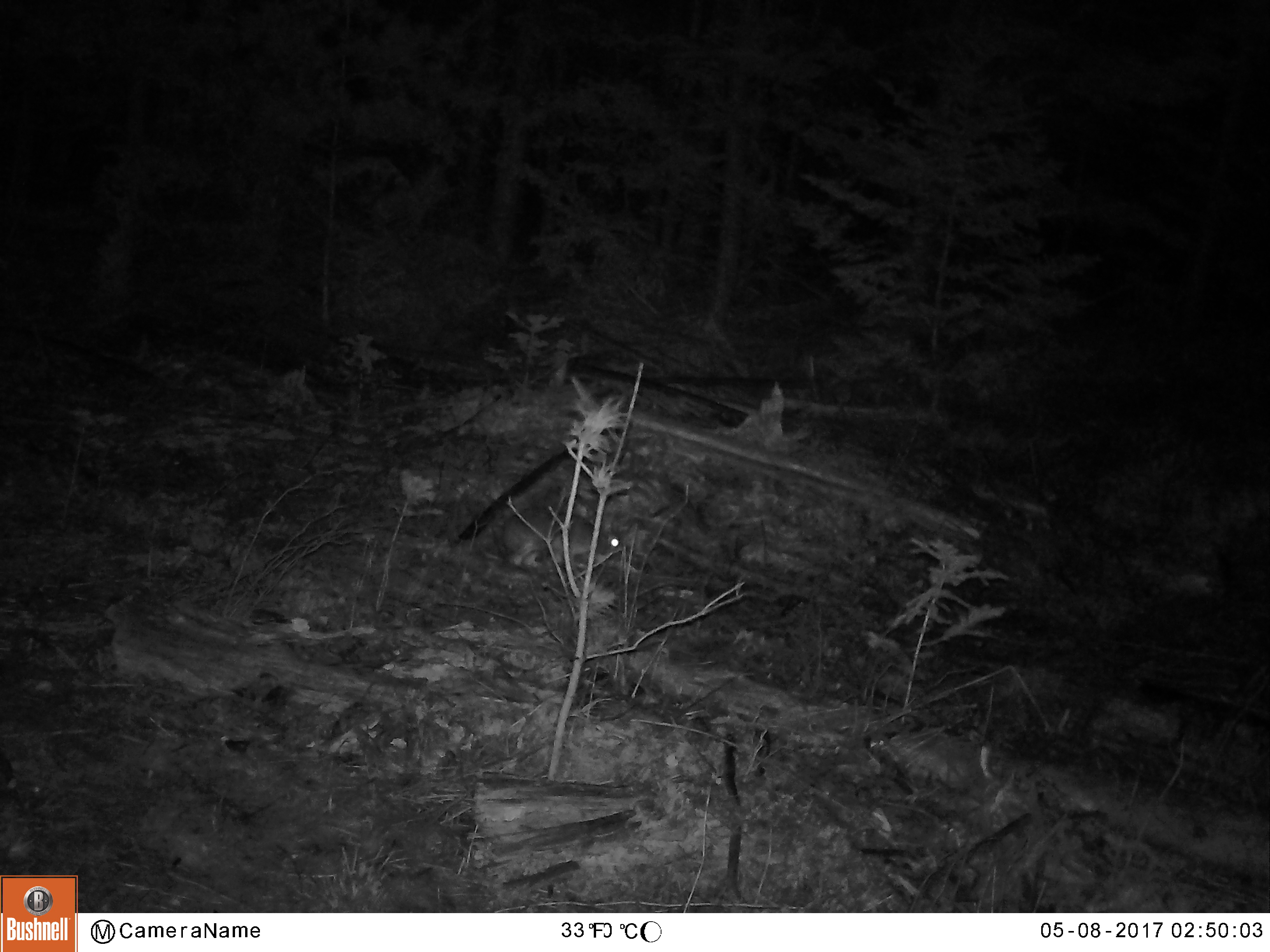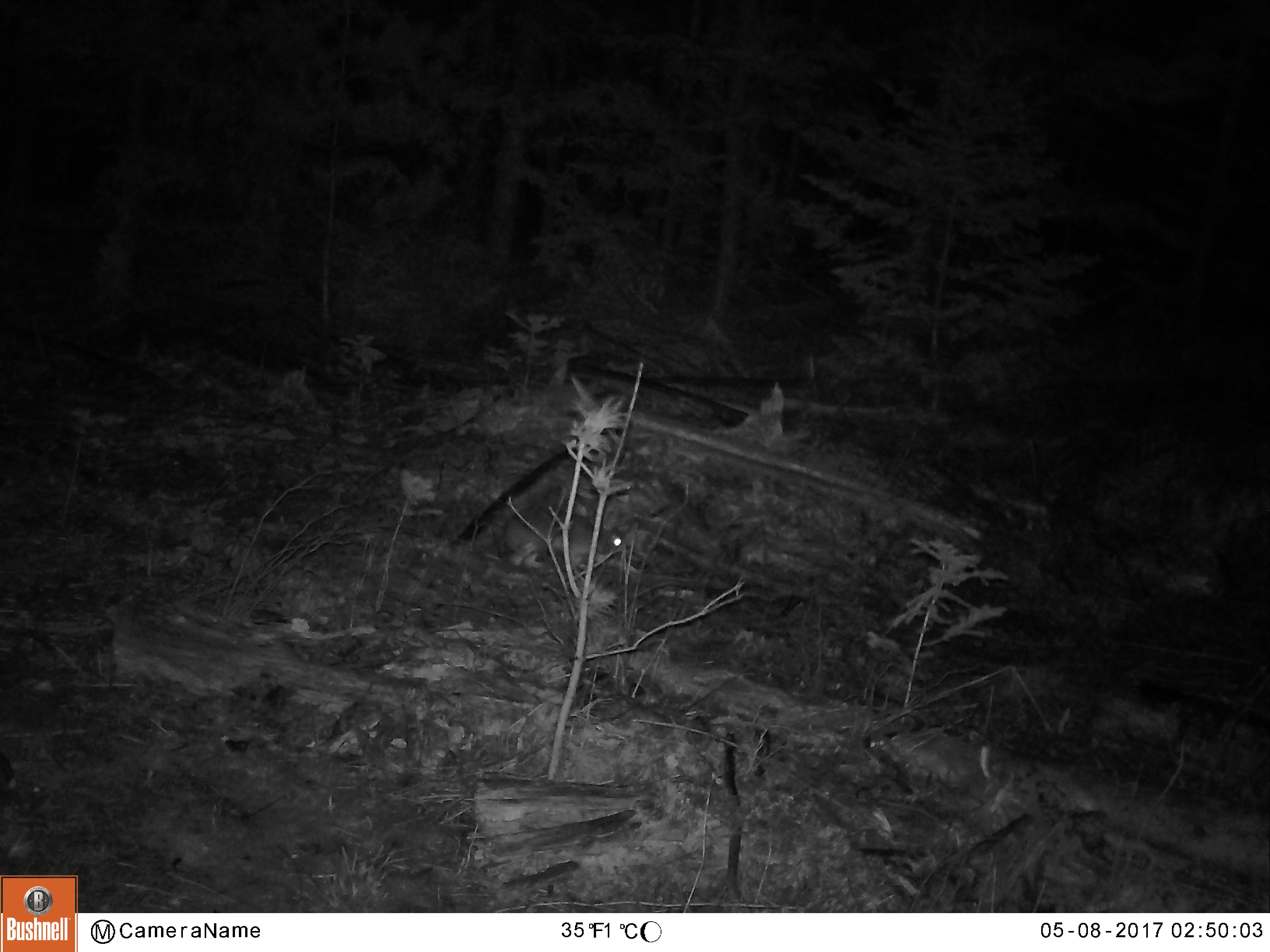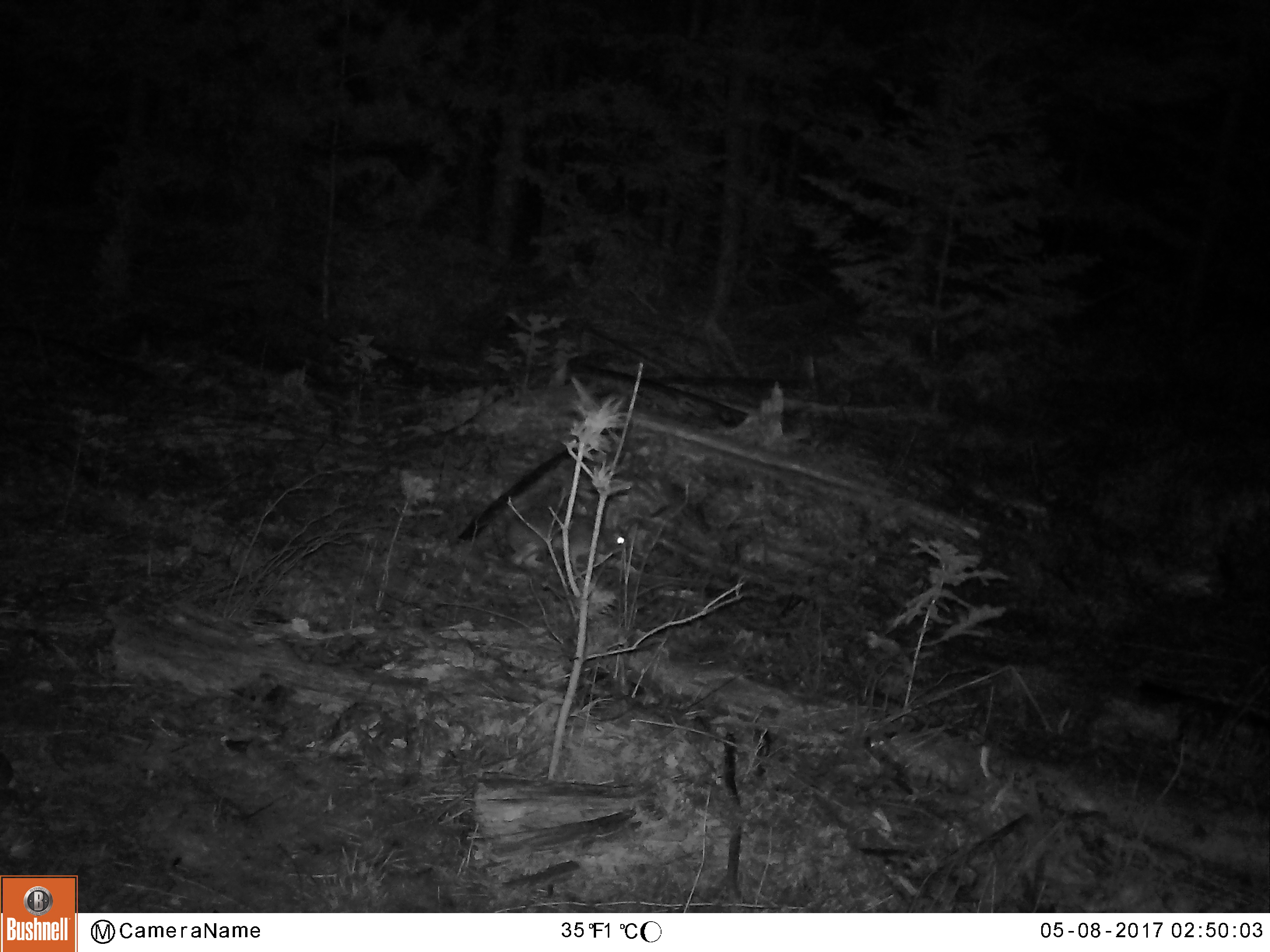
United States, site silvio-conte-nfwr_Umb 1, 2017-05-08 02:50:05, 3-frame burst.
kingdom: Animalia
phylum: Chordata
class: Mammalia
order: Lagomorpha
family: Leporidae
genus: Lepus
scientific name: Lepus americanus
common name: snowshoe hare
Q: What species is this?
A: Snowshoe hare (Lepus americanus).